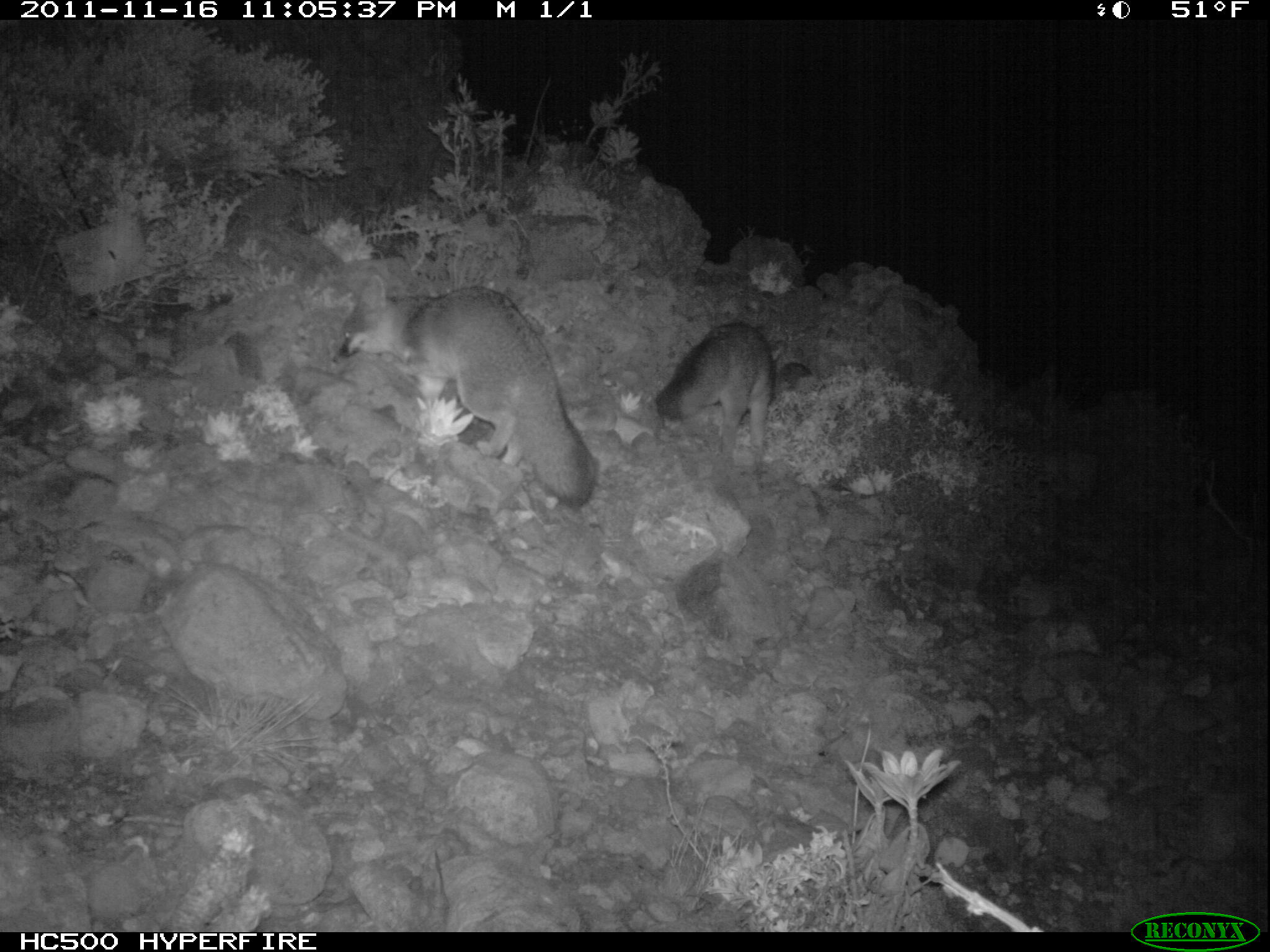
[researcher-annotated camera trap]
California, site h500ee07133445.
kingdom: Animalia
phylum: Chordata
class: Mammalia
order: Carnivora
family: Canidae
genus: Urocyon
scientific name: Urocyon littoralis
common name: island fox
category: fox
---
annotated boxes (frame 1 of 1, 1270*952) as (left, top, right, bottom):
fox: (338, 275, 595, 510); (655, 324, 786, 462)